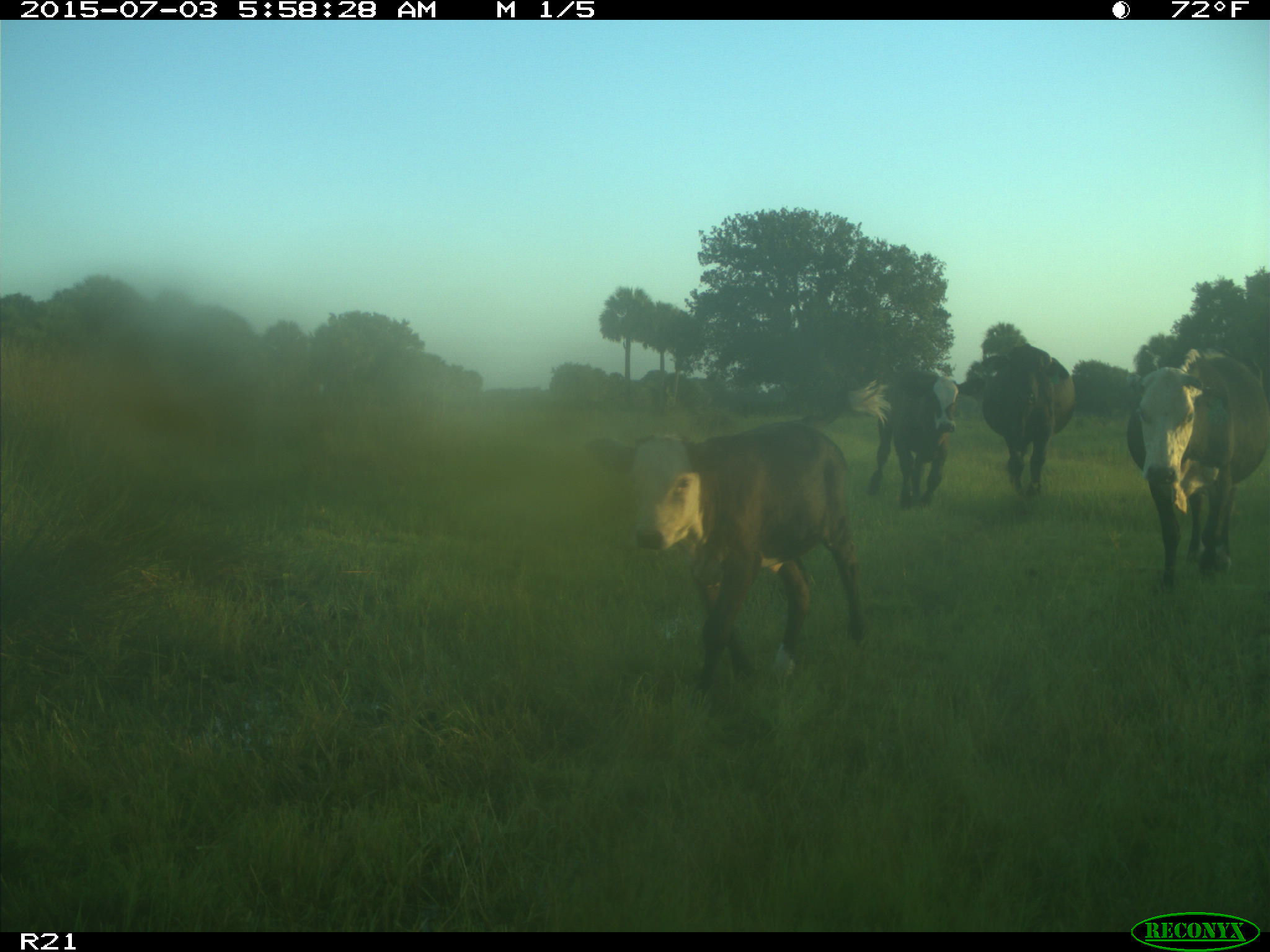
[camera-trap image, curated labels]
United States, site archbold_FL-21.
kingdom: Animalia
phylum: Chordata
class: Mammalia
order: Artiodactyla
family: Bovidae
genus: Bos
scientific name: Bos taurus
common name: domestic cow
Bos taurus (domestic cow).